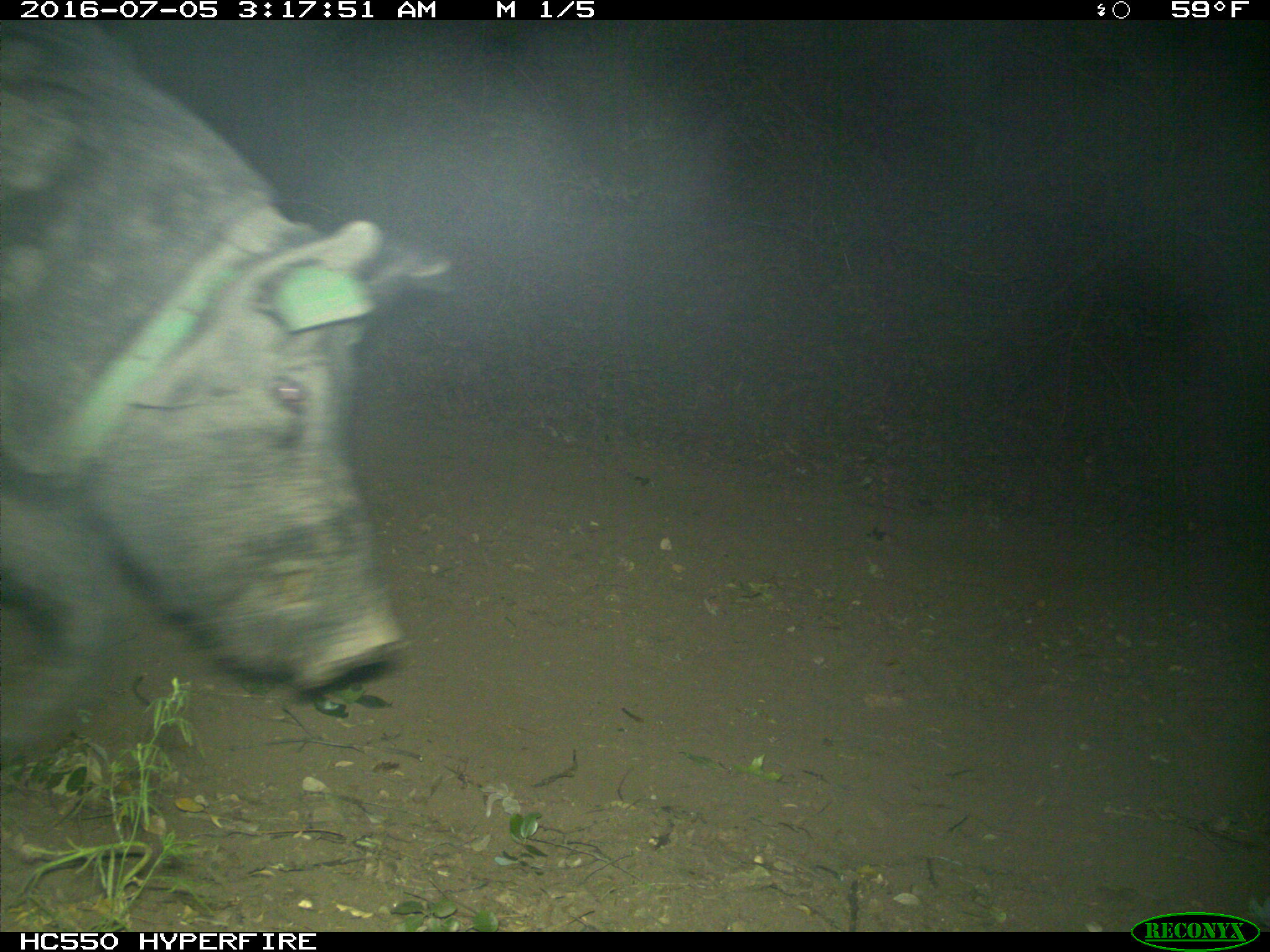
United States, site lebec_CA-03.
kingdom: Animalia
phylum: Chordata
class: Mammalia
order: Artiodactyla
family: Suidae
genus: Sus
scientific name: Sus scrofa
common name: wild boar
Sus scrofa (wild boar).